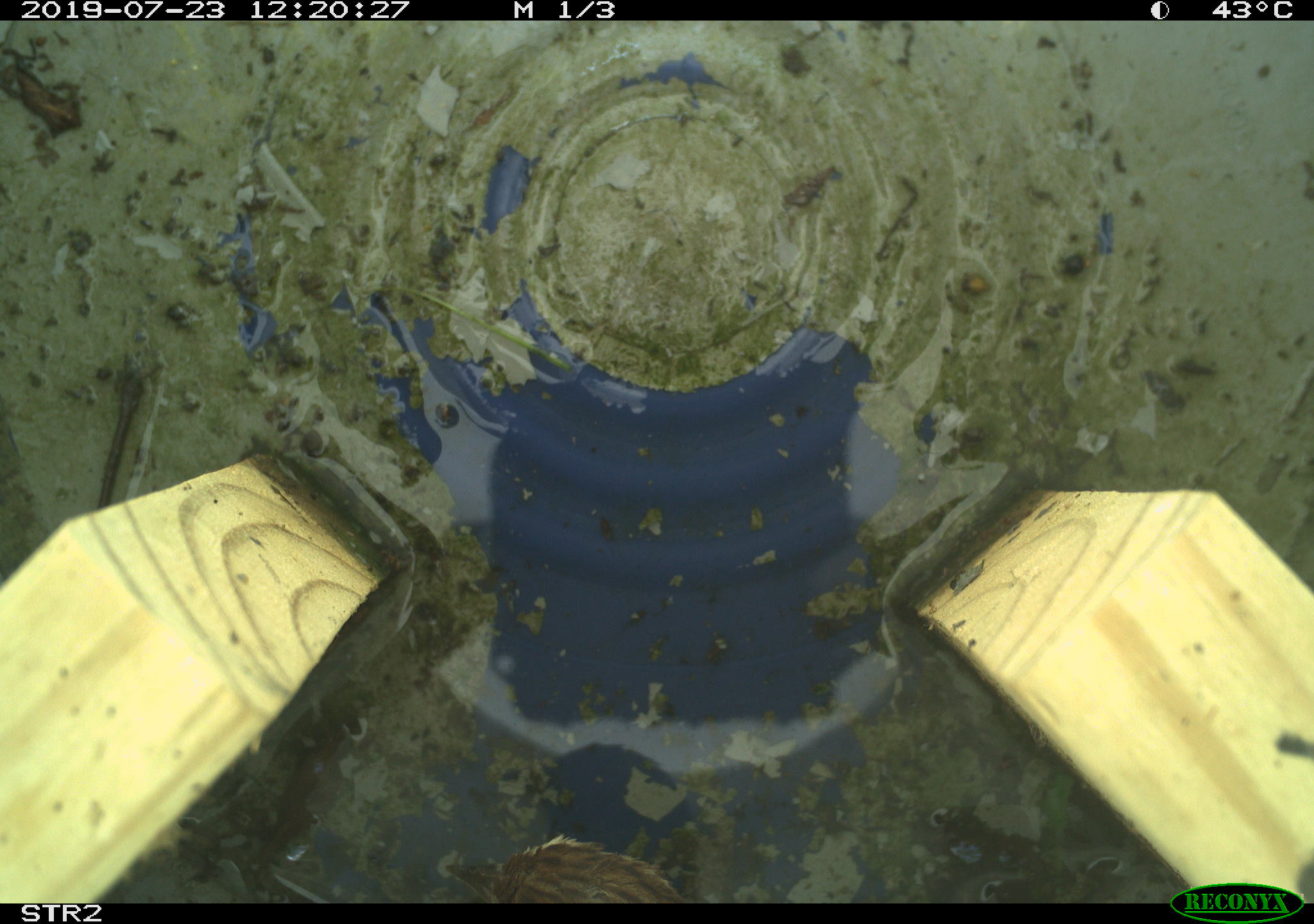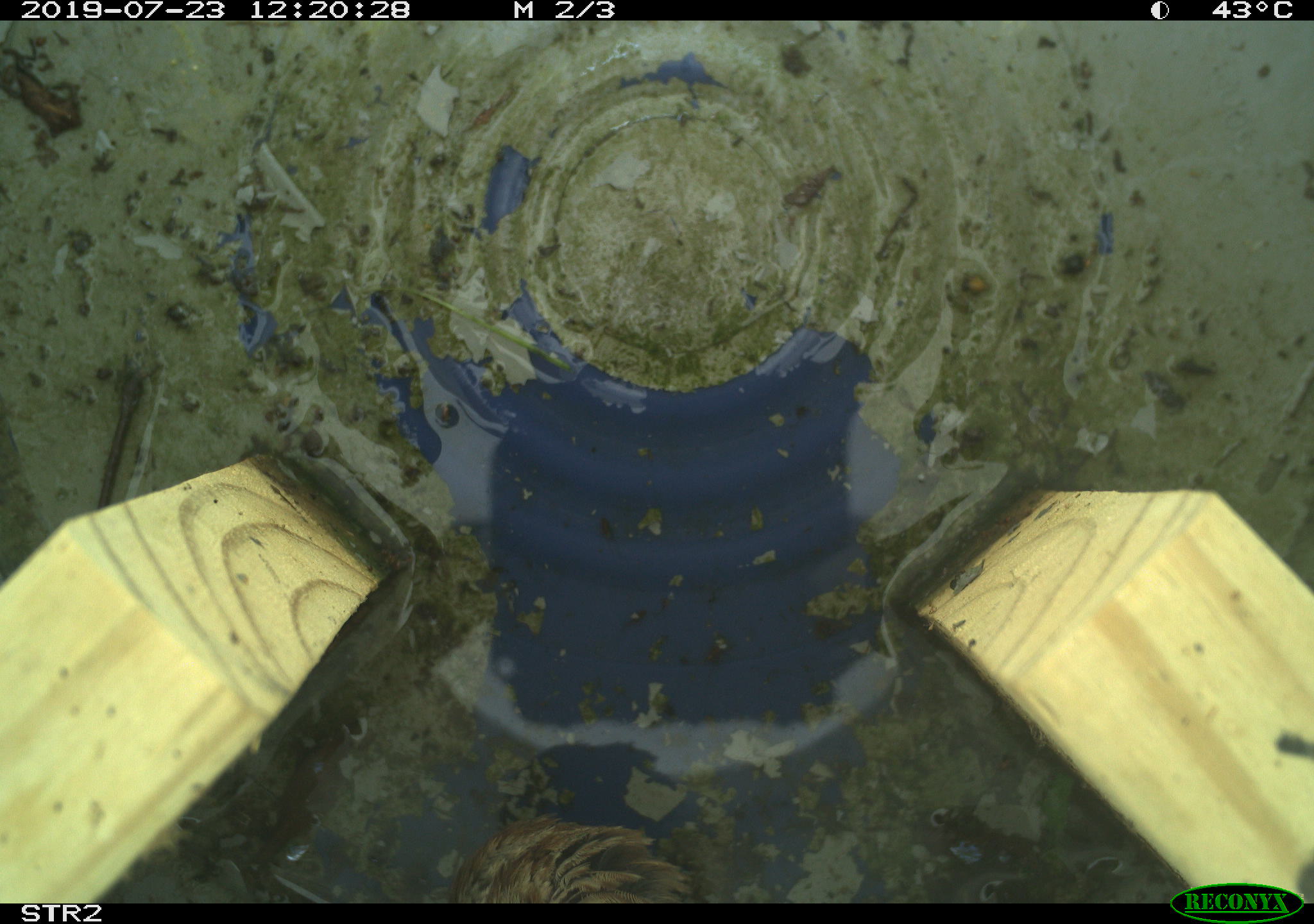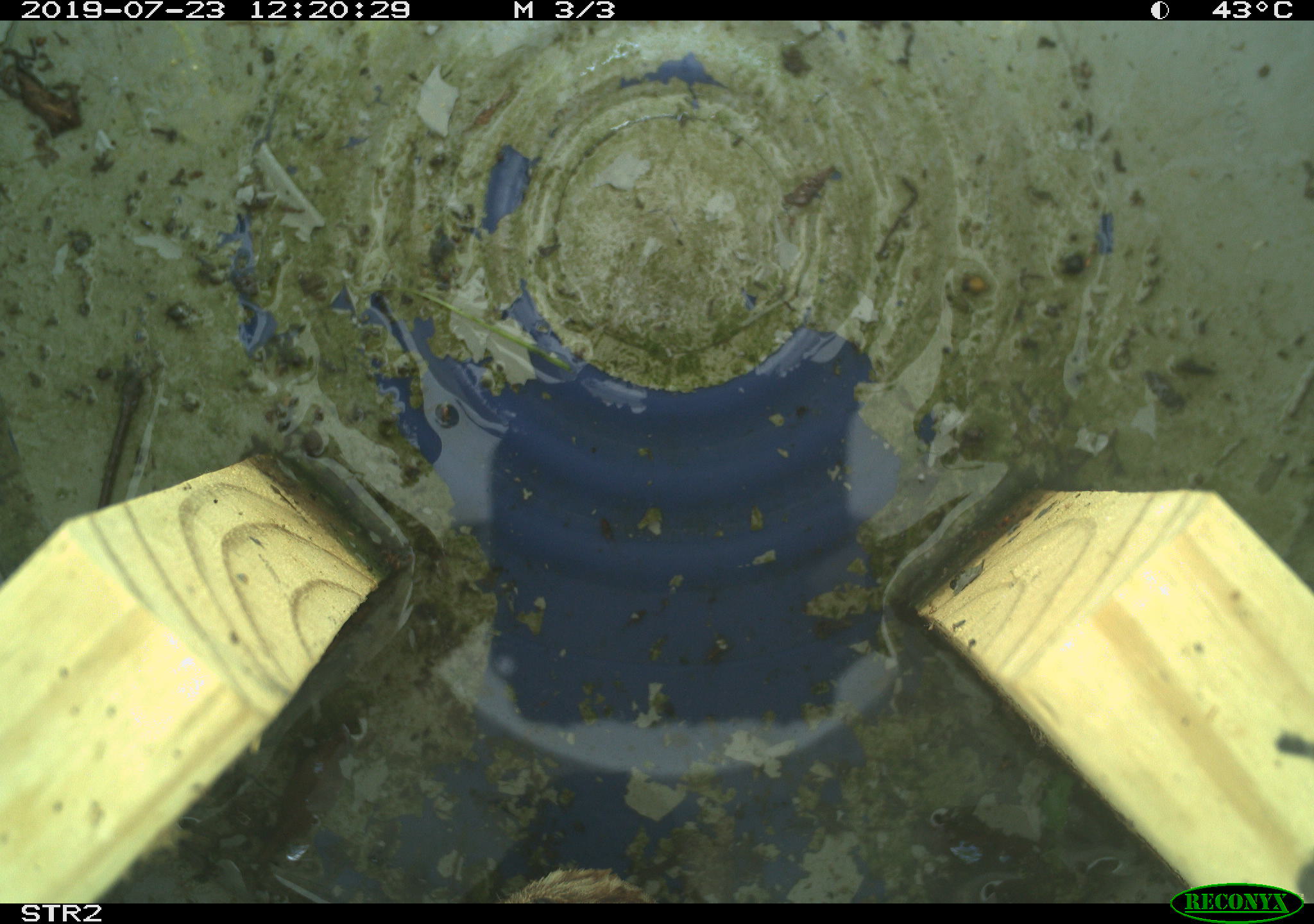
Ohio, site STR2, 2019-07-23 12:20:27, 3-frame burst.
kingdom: Animalia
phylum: Chordata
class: Aves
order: Passeriformes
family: Passerellidae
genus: Melospiza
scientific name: Melospiza melodia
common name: song sparrow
Song sparrow (Melospiza melodia).